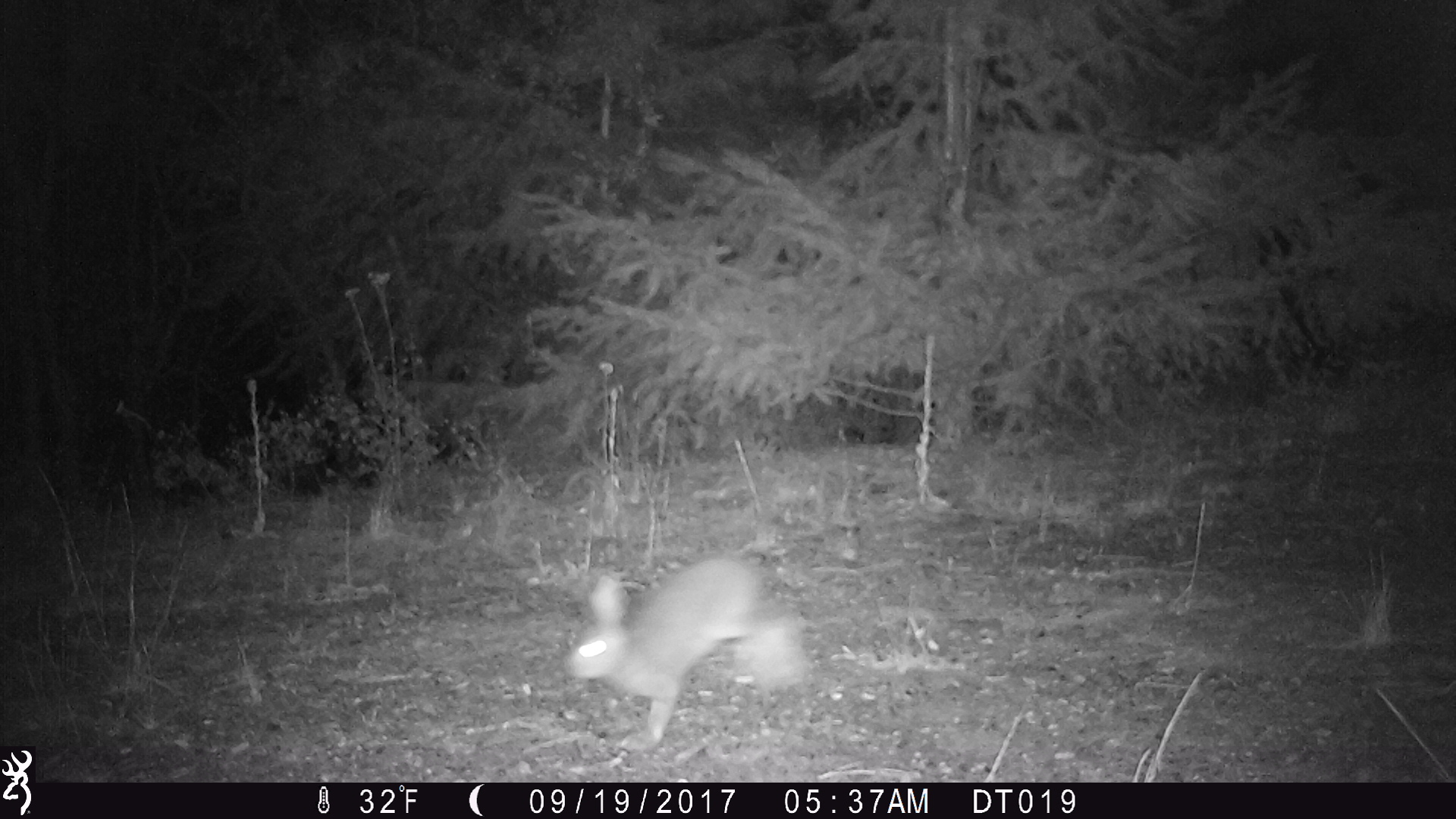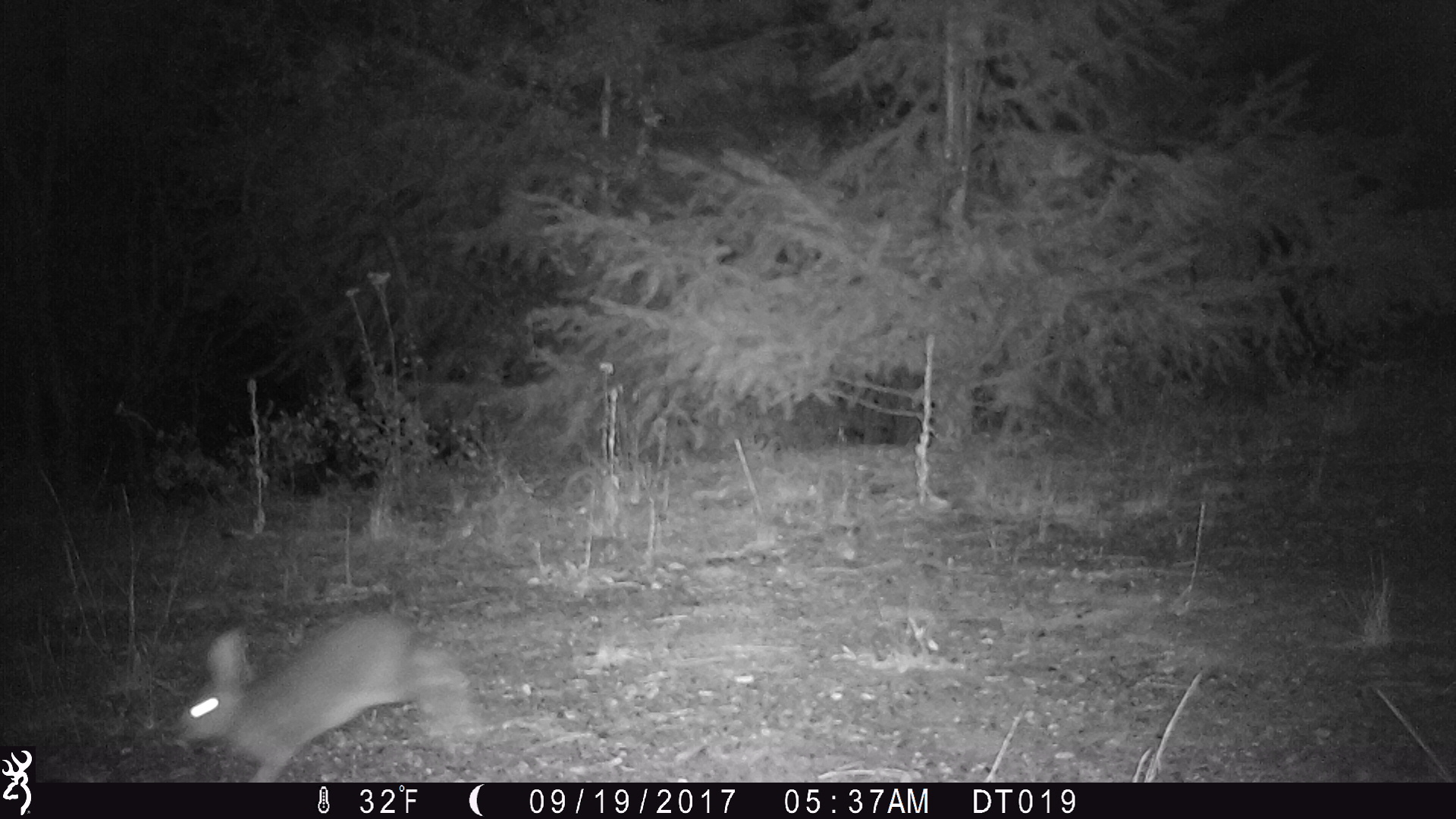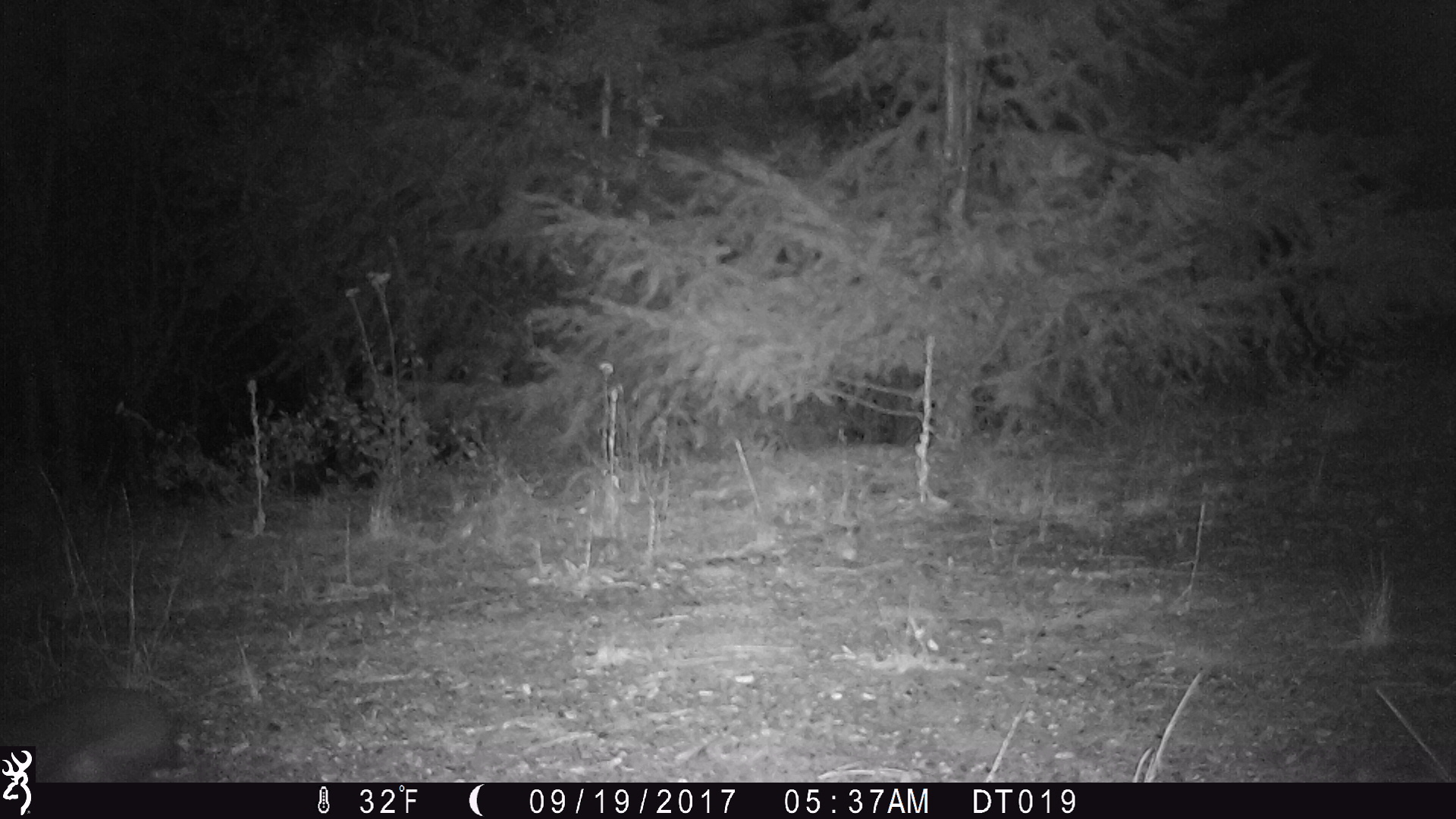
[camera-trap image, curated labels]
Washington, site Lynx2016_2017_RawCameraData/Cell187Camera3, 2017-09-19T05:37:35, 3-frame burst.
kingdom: Animalia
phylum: Chordata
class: Mammalia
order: Lagomorpha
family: Leporidae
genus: Lepus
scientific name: Lepus americanus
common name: snowshoe hare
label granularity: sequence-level